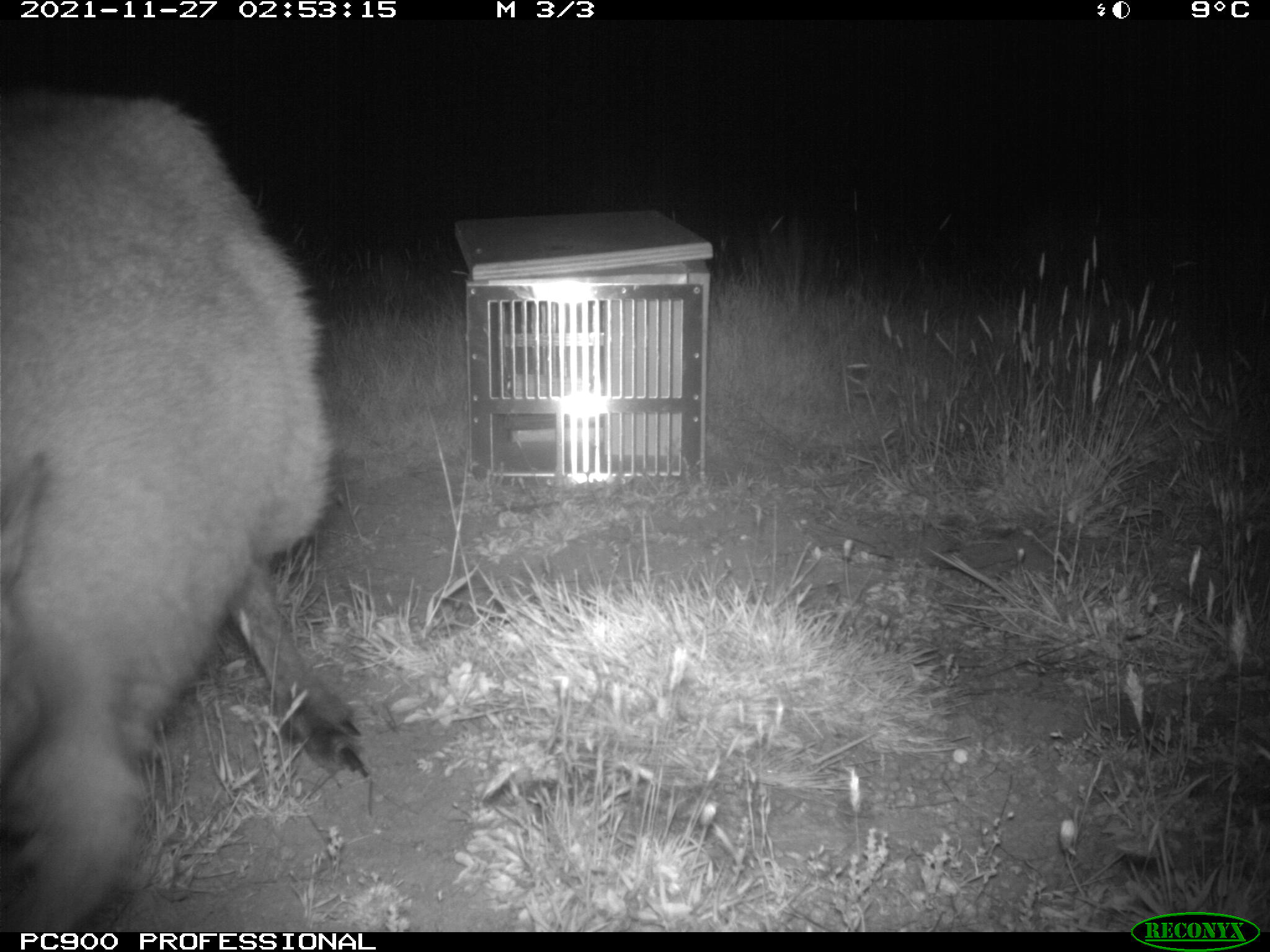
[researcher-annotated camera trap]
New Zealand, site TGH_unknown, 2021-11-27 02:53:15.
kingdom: Animalia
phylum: Chordata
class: Mammalia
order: Diprotodontia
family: Macropodidae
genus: Notamacropus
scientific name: Notamacropus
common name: wallaby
Wallaby (Notamacropus).